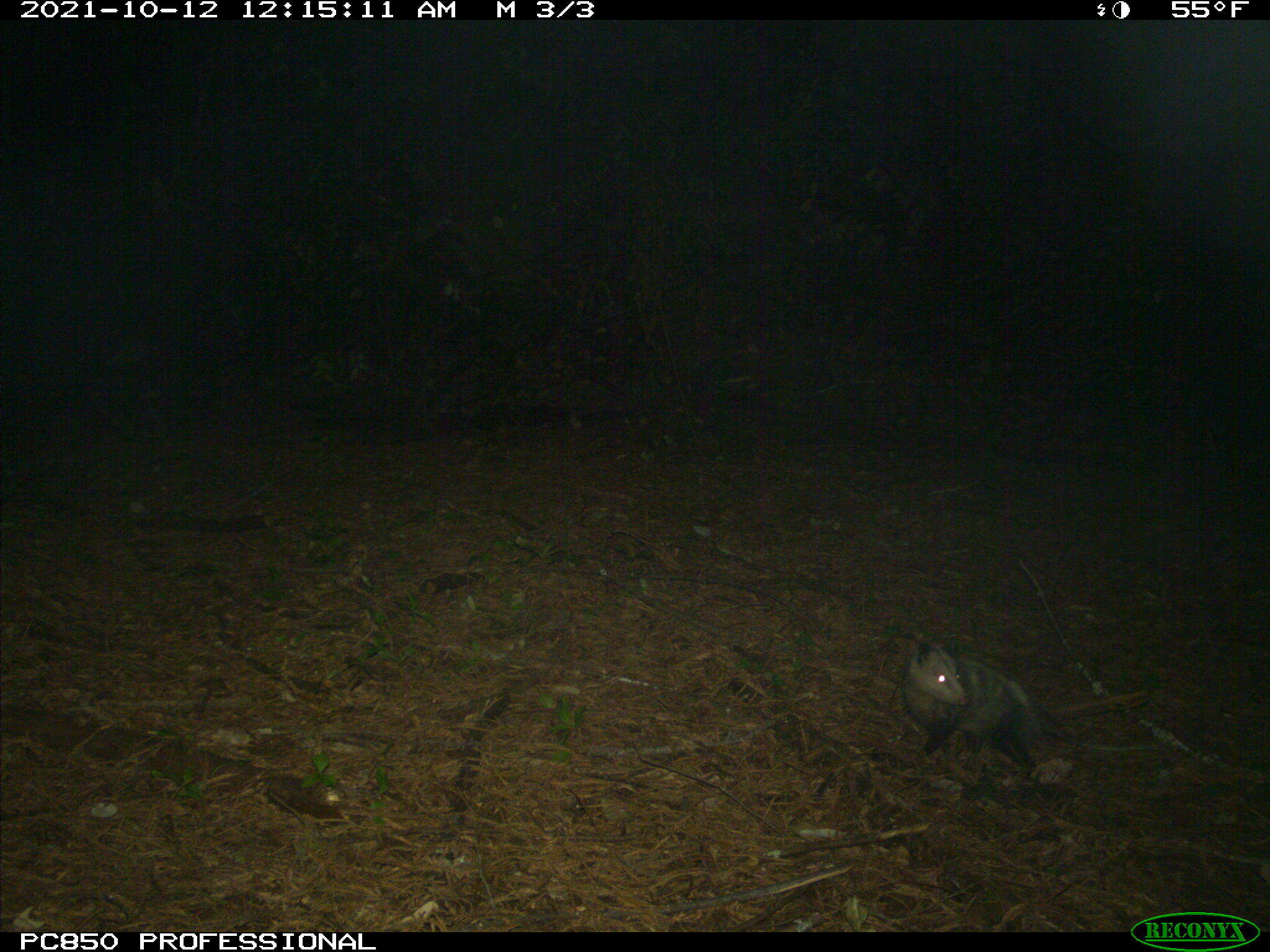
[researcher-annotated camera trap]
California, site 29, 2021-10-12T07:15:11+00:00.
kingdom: Animalia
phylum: Chordata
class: Mammalia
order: Didelphimorphia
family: Didelphidae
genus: Didelphis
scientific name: Didelphis virginiana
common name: virginia opossum